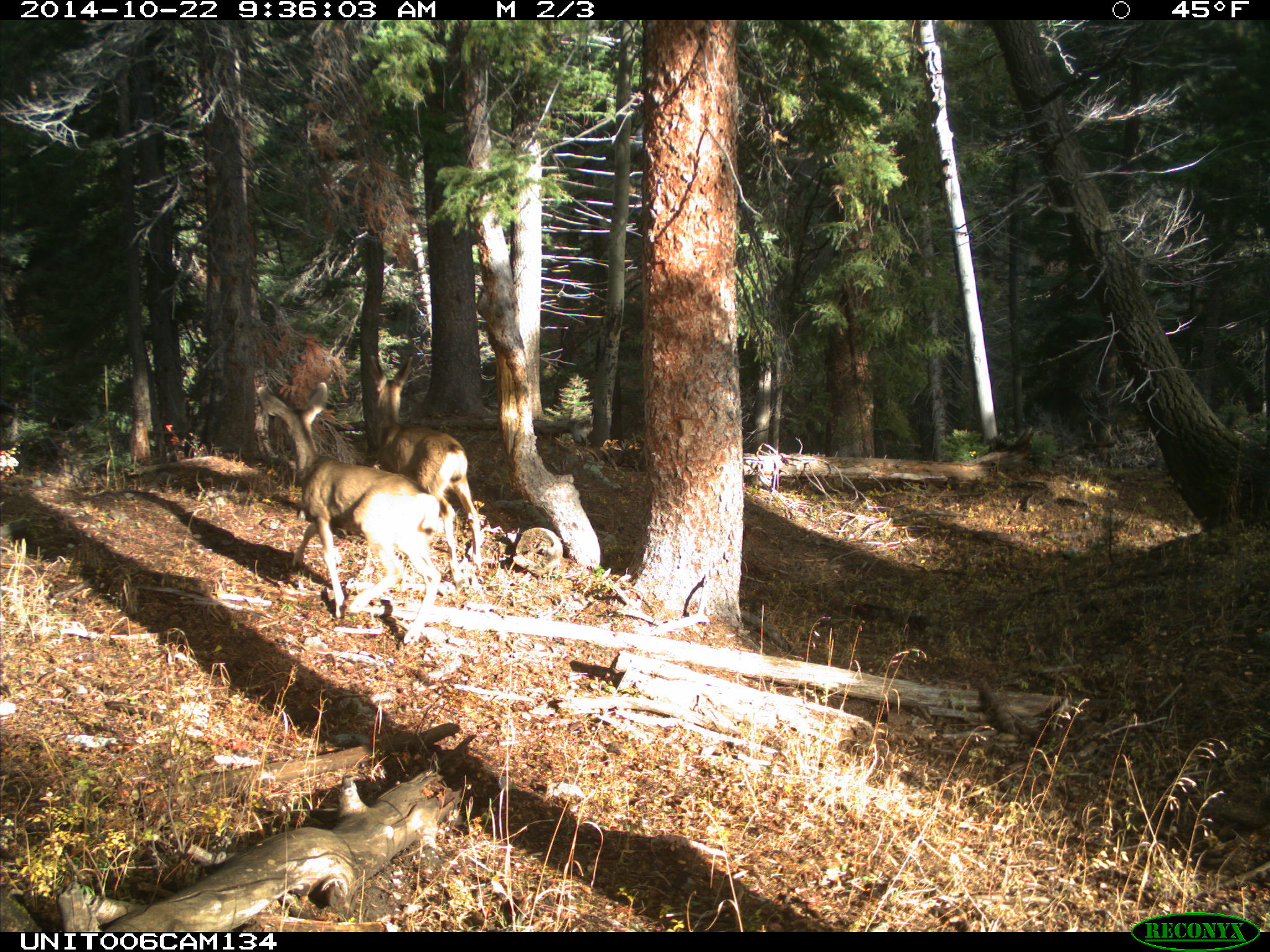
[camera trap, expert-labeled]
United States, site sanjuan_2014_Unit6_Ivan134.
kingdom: Animalia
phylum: Chordata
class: Mammalia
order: Artiodactyla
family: Cervidae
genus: Odocoileus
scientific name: Odocoileus hemionus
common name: mule deer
Odocoileus hemionus (mule deer).